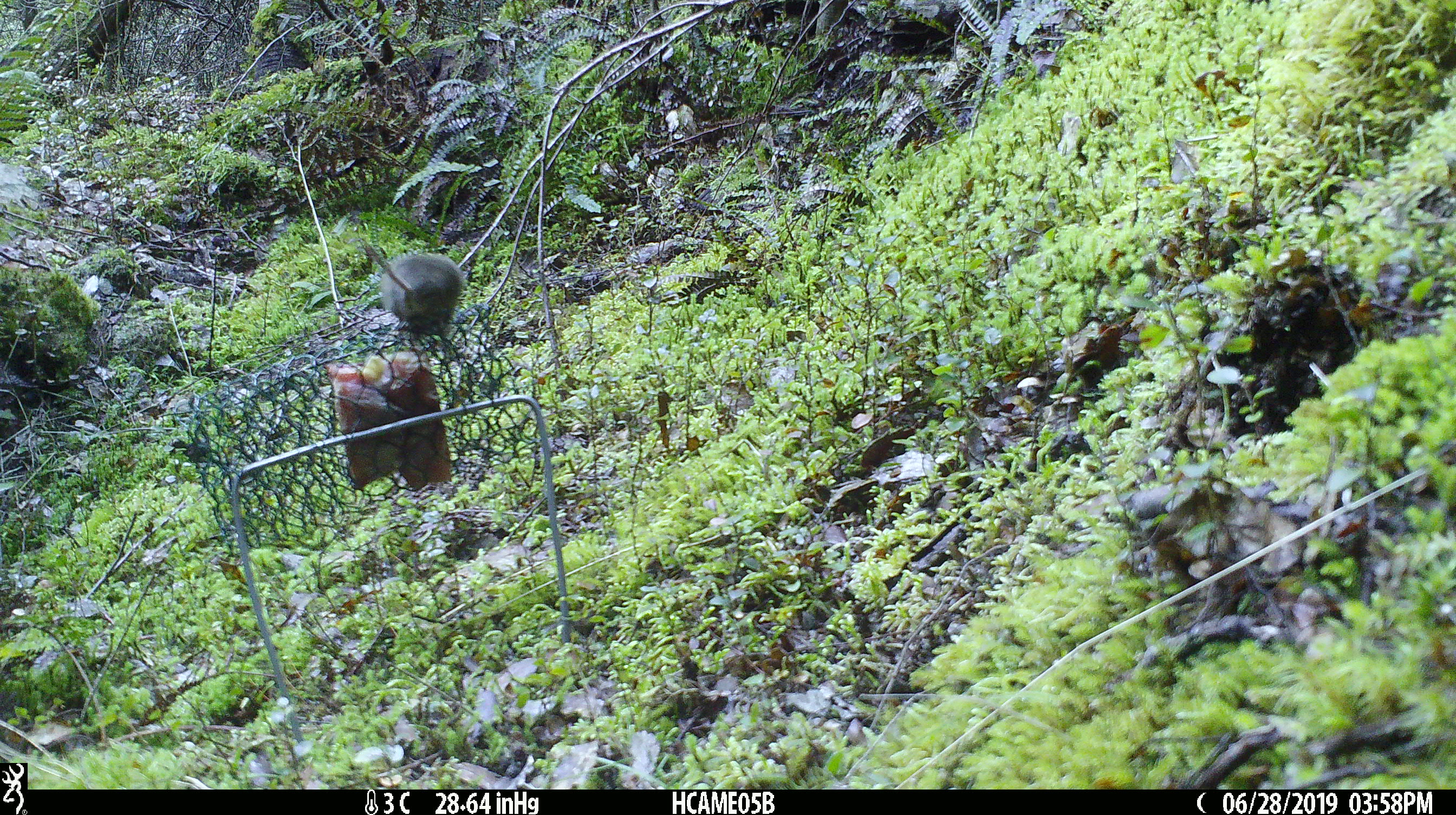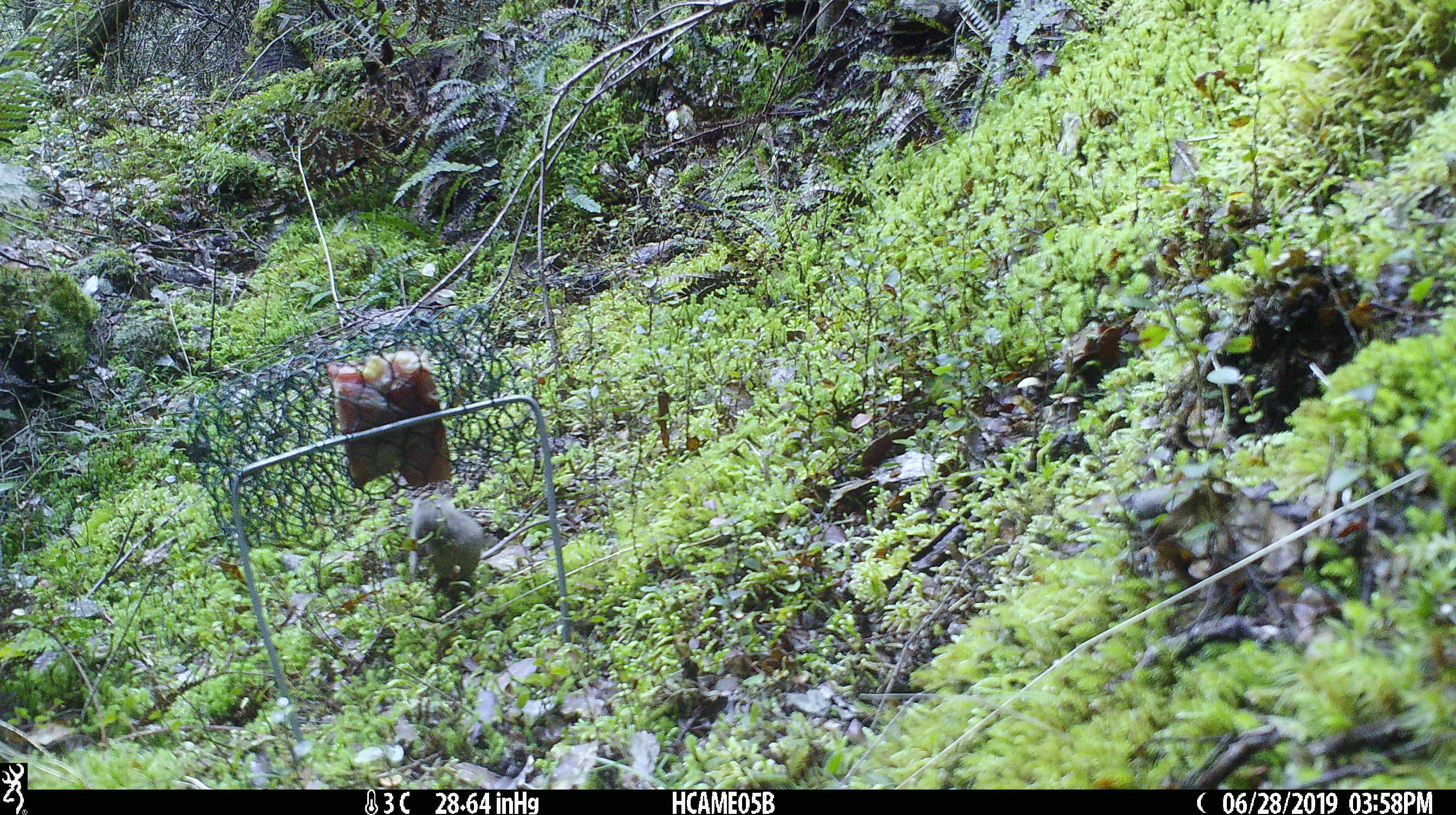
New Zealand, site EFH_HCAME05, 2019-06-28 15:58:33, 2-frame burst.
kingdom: Animalia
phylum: Chordata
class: Mammalia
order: Rodentia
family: Muridae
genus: Mus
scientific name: Mus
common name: mouse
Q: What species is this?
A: Mouse (Mus).